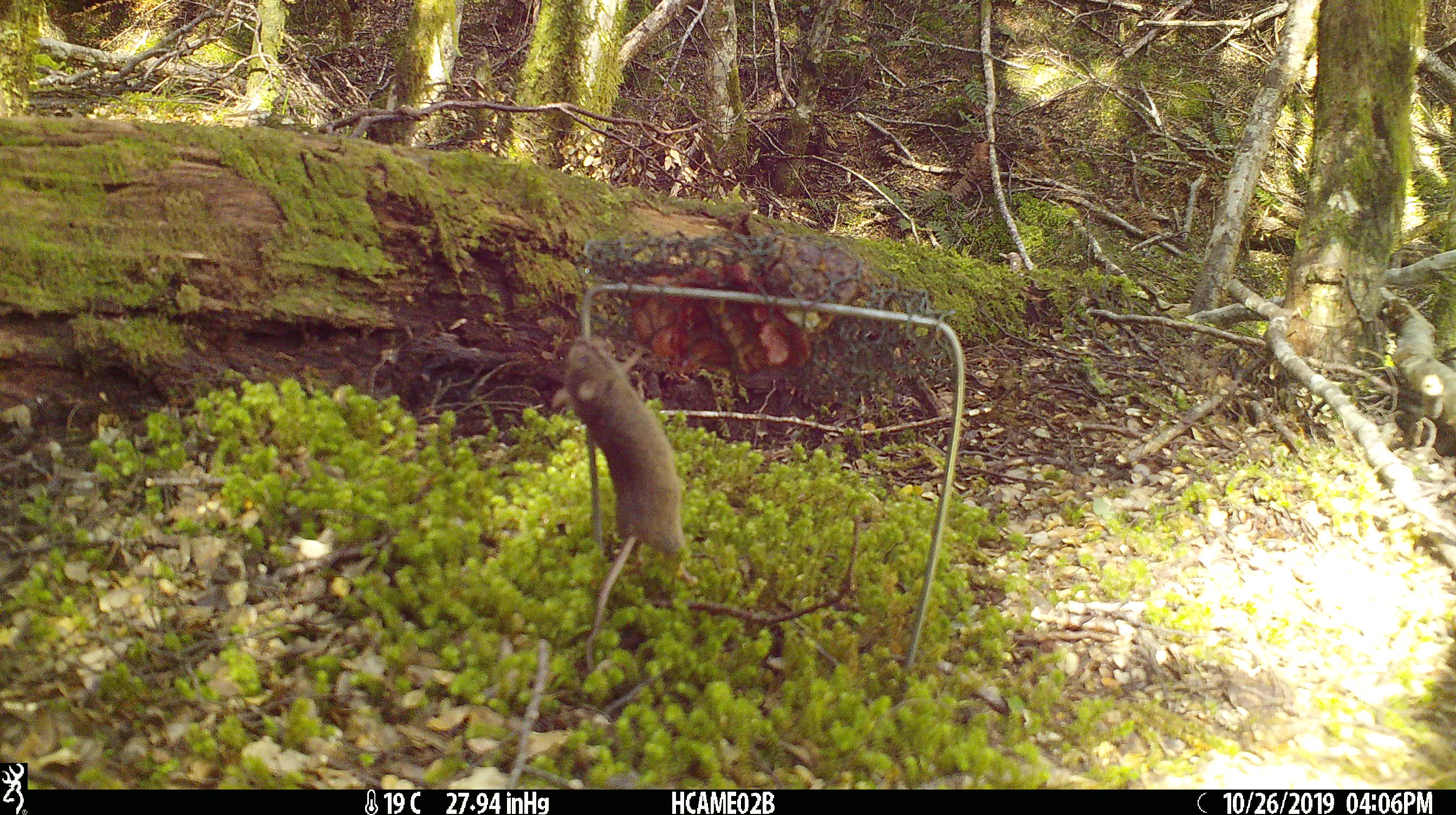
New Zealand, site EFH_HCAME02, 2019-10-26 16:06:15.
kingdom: Animalia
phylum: Chordata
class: Mammalia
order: Rodentia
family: Muridae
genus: Mus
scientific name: Mus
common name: mouse